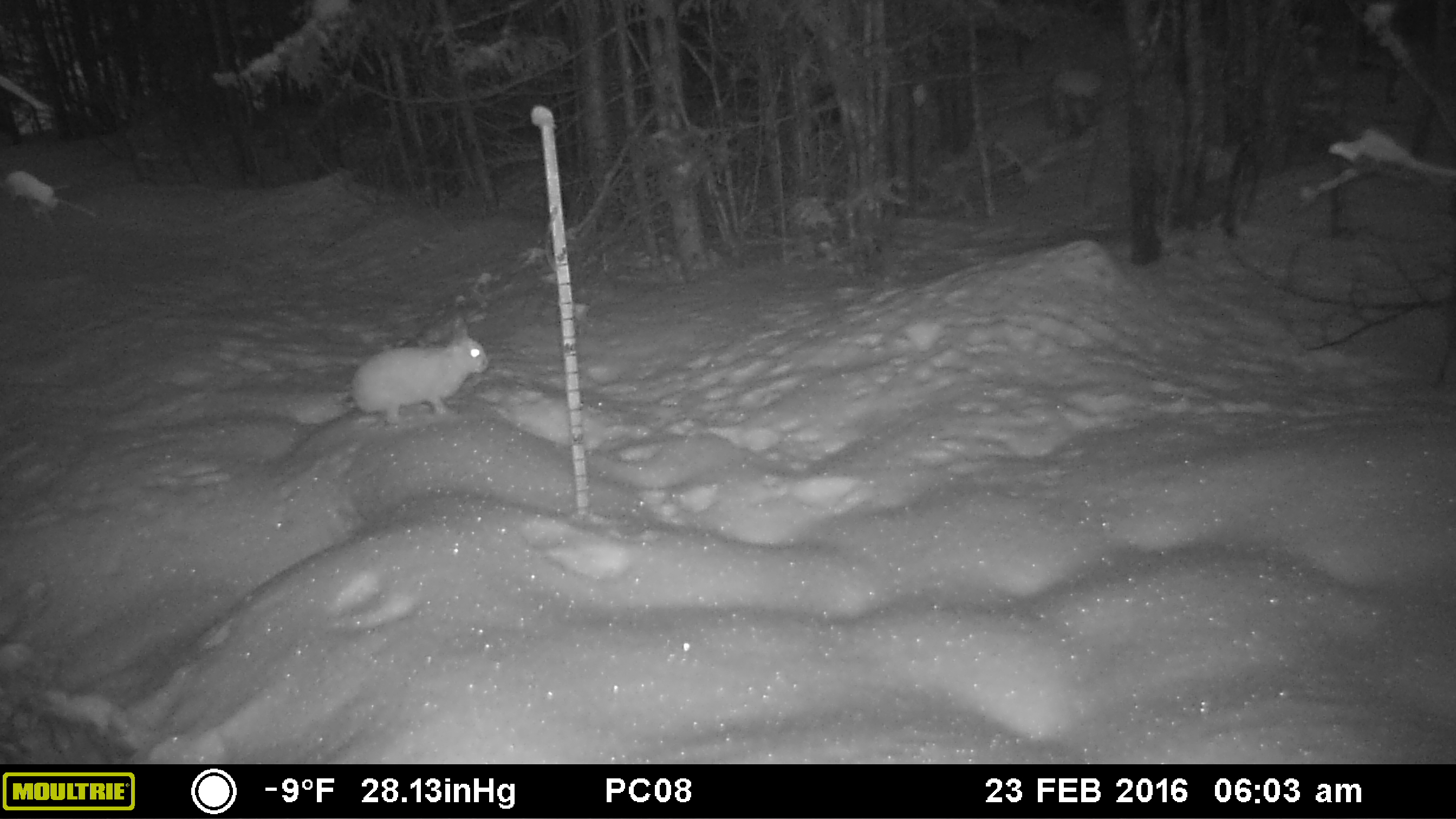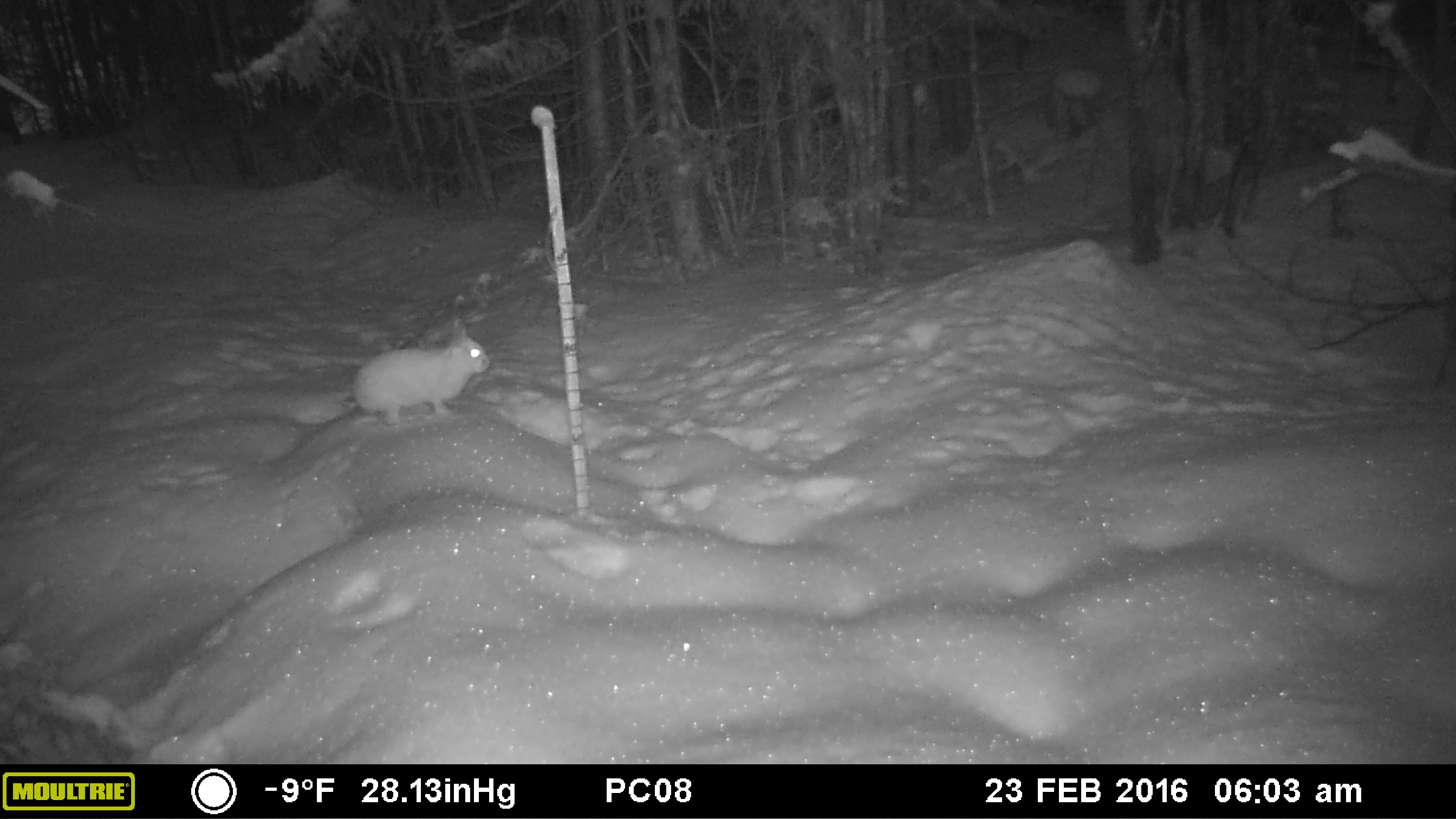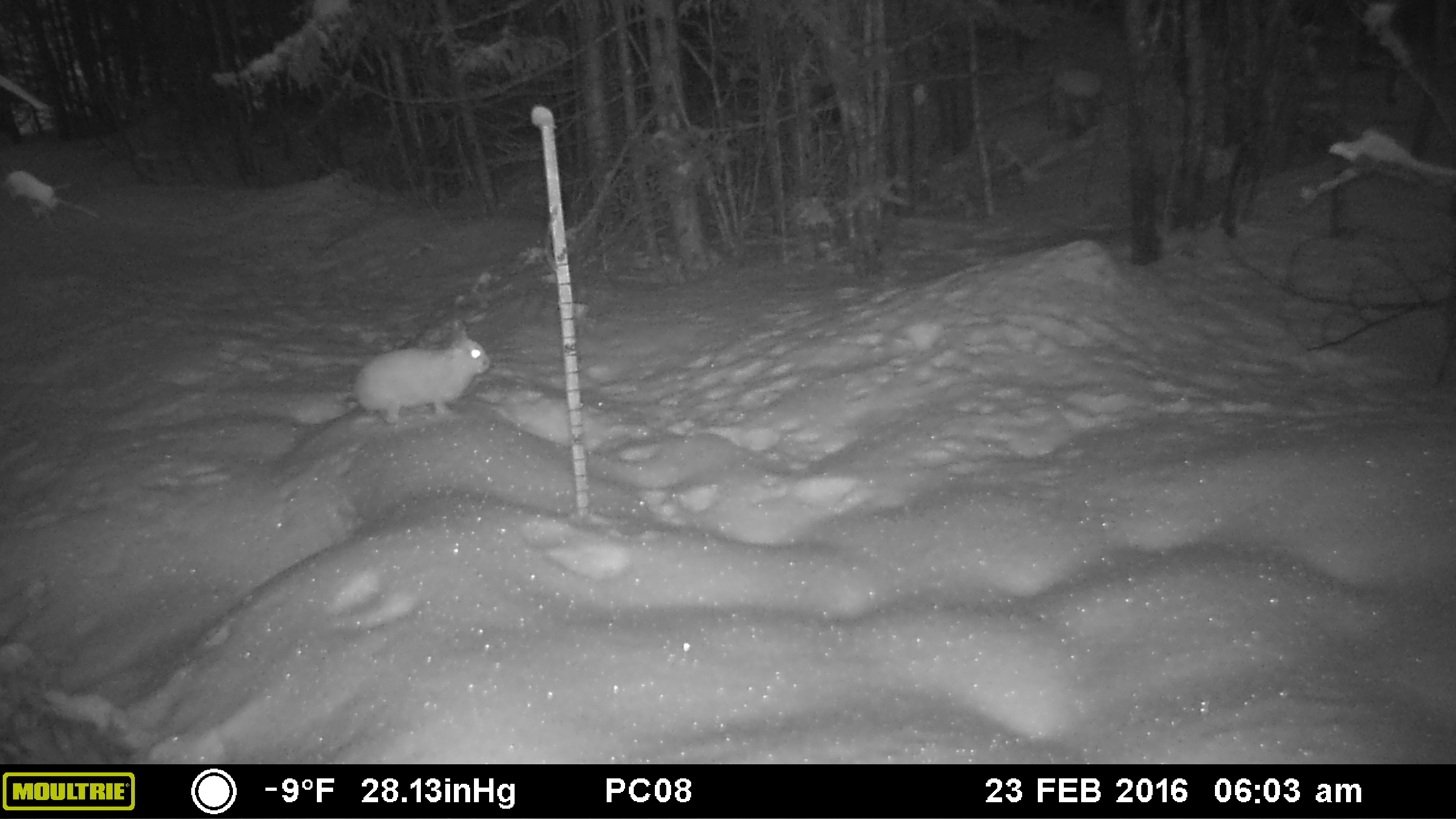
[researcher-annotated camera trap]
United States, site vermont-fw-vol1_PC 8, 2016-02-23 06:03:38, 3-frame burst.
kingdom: Animalia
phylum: Chordata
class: Mammalia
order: Lagomorpha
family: Leporidae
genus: Lepus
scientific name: Lepus americanus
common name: snowshoe hare